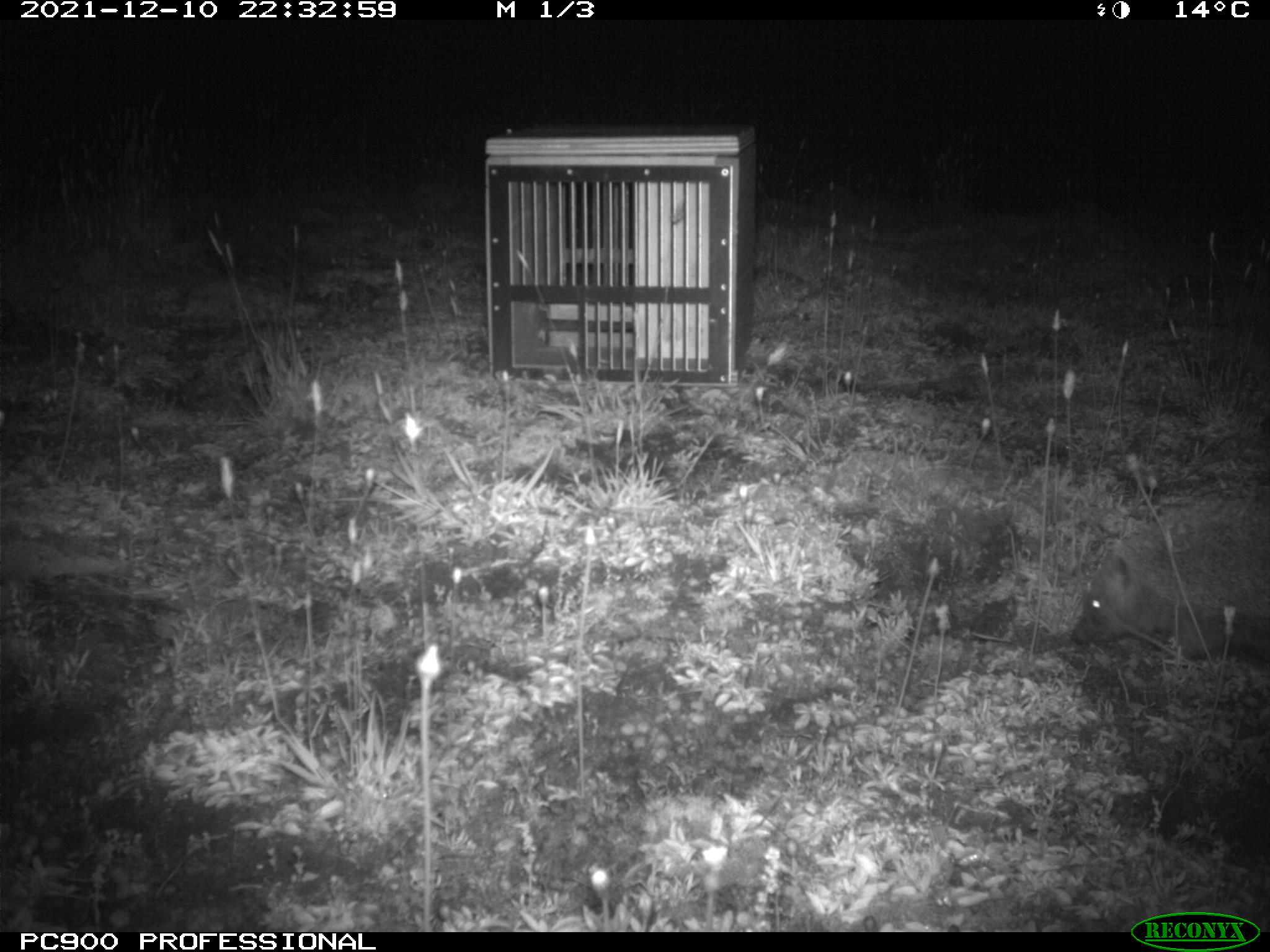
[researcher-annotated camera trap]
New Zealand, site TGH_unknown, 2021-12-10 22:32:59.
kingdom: Animalia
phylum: Chordata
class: Mammalia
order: Eulipotyphla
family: Erinaceidae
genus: Erinaceus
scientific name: Erinaceus europaeus europaeus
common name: european hedgehog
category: hedgehog